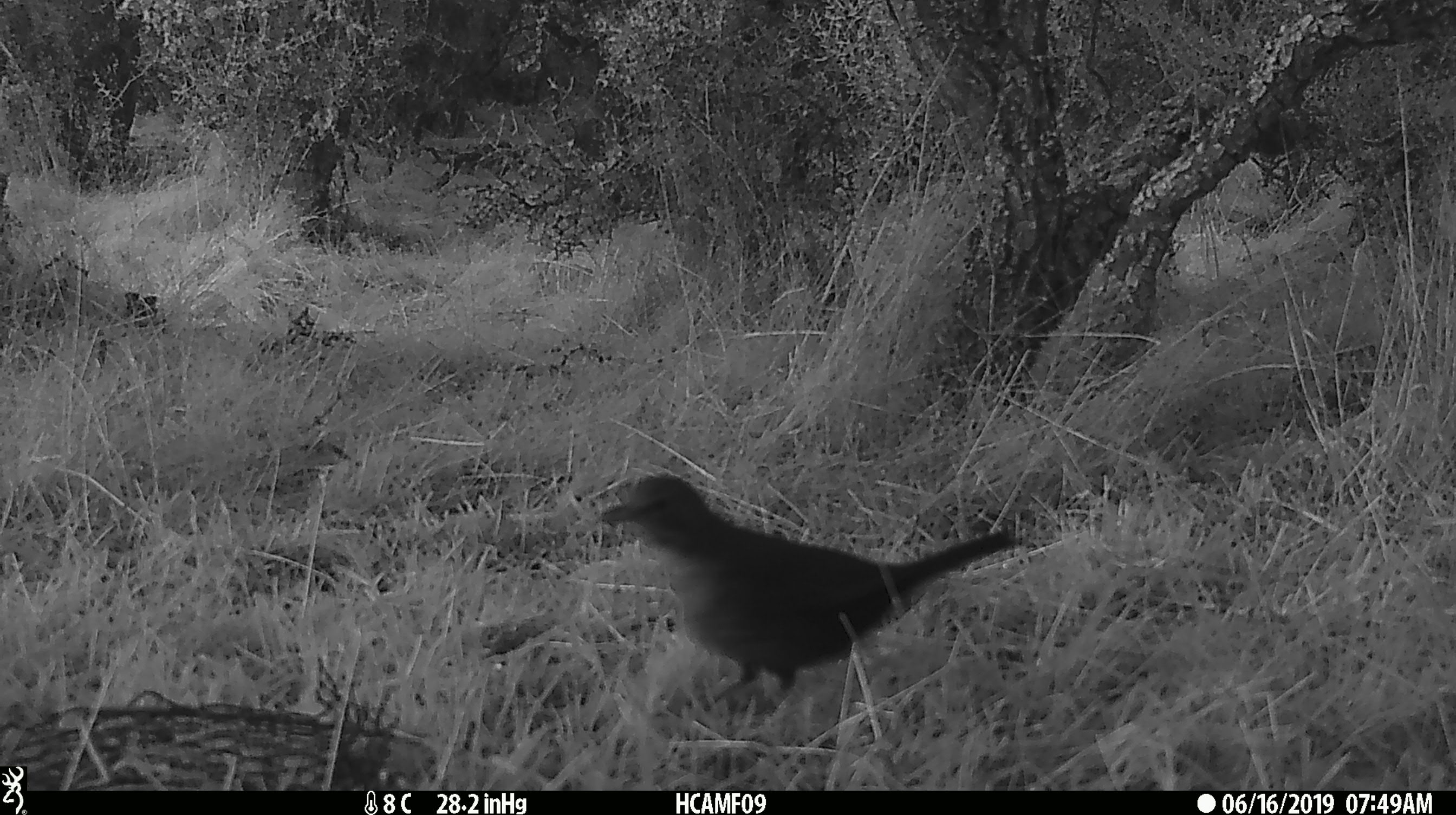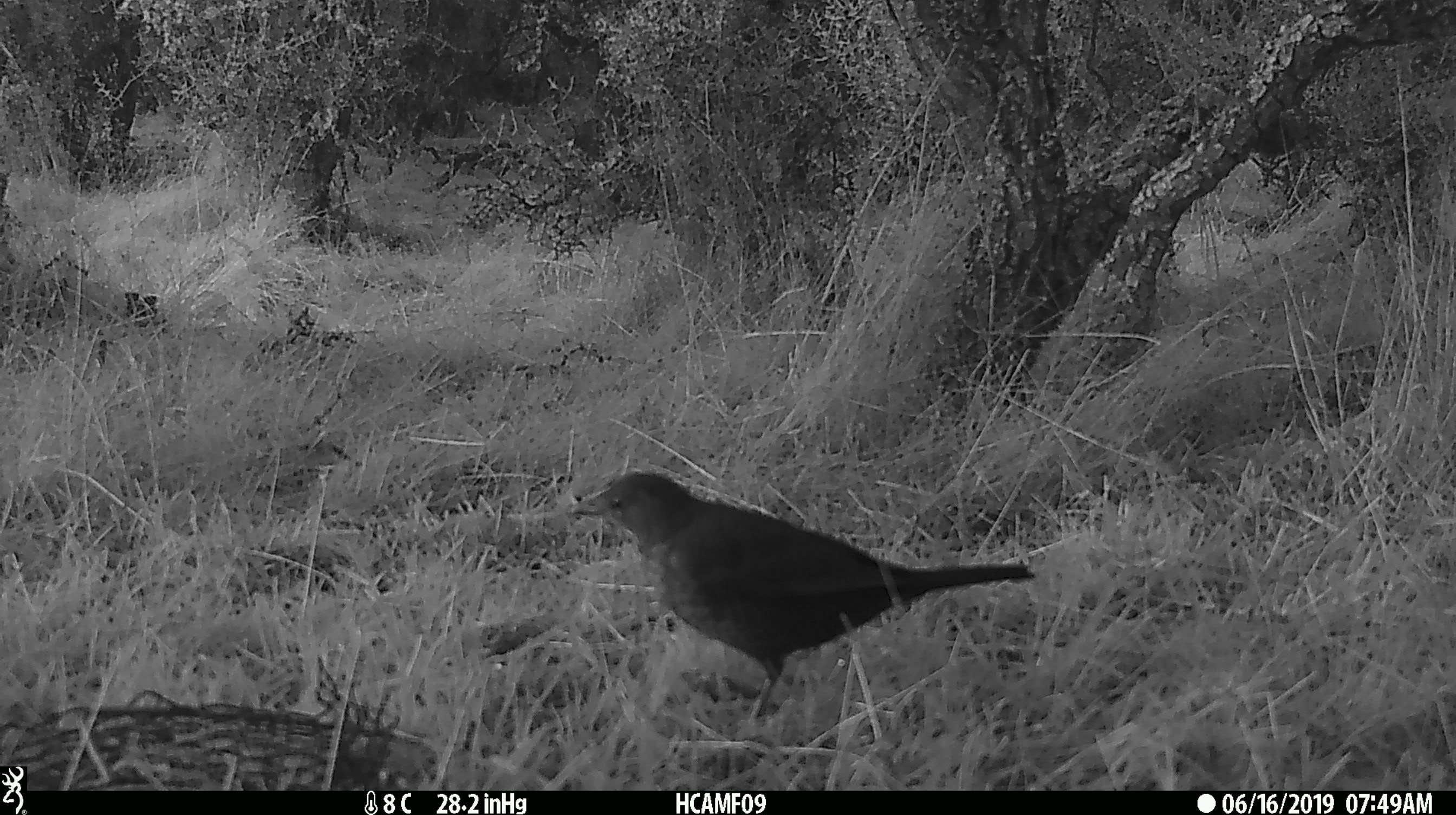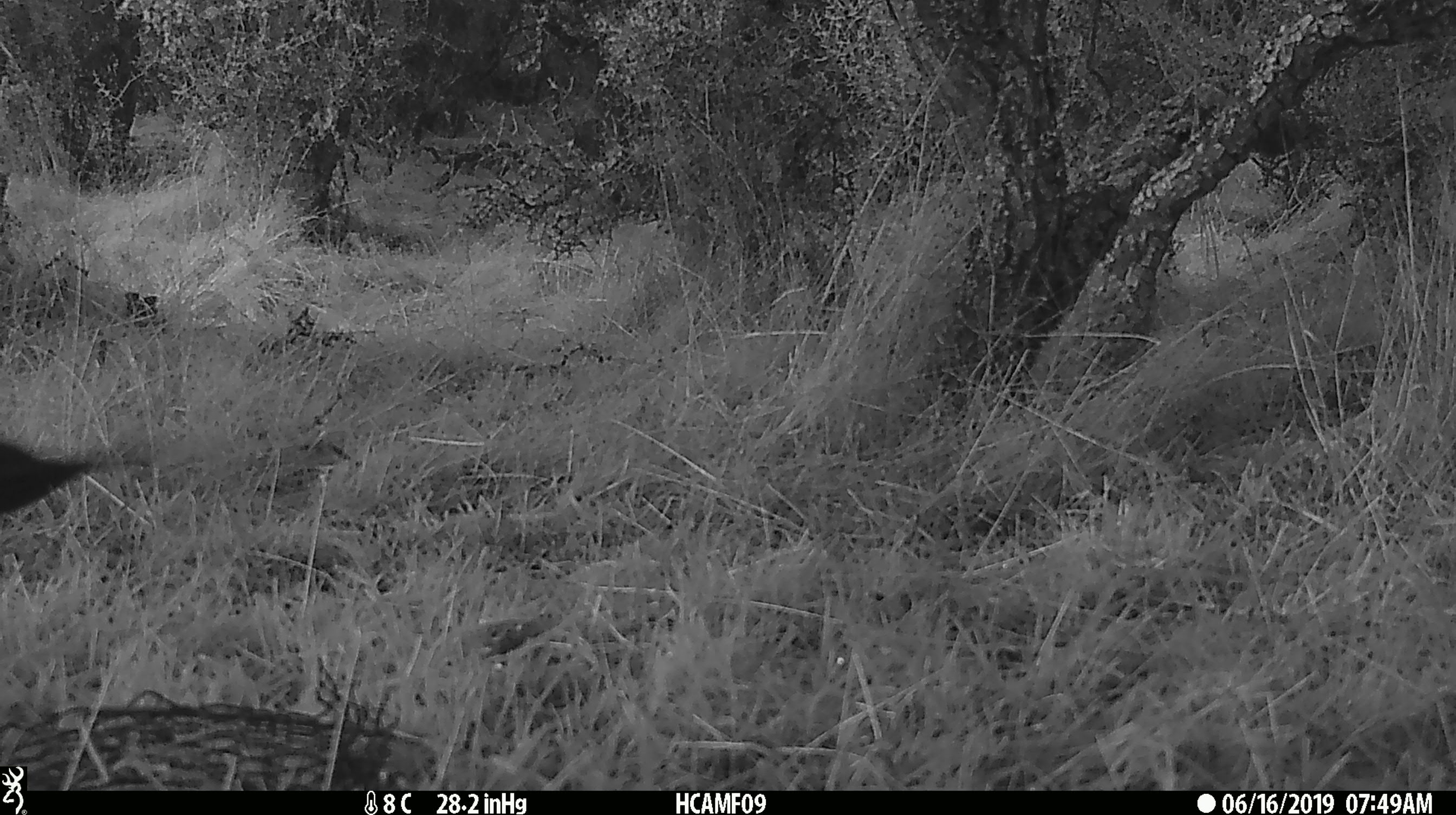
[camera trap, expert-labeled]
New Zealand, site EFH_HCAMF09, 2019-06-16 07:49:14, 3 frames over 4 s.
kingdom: Animalia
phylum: Chordata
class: Aves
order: Passeriformes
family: Turdidae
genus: Turdus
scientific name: Turdus philomelos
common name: song thrush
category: thrush